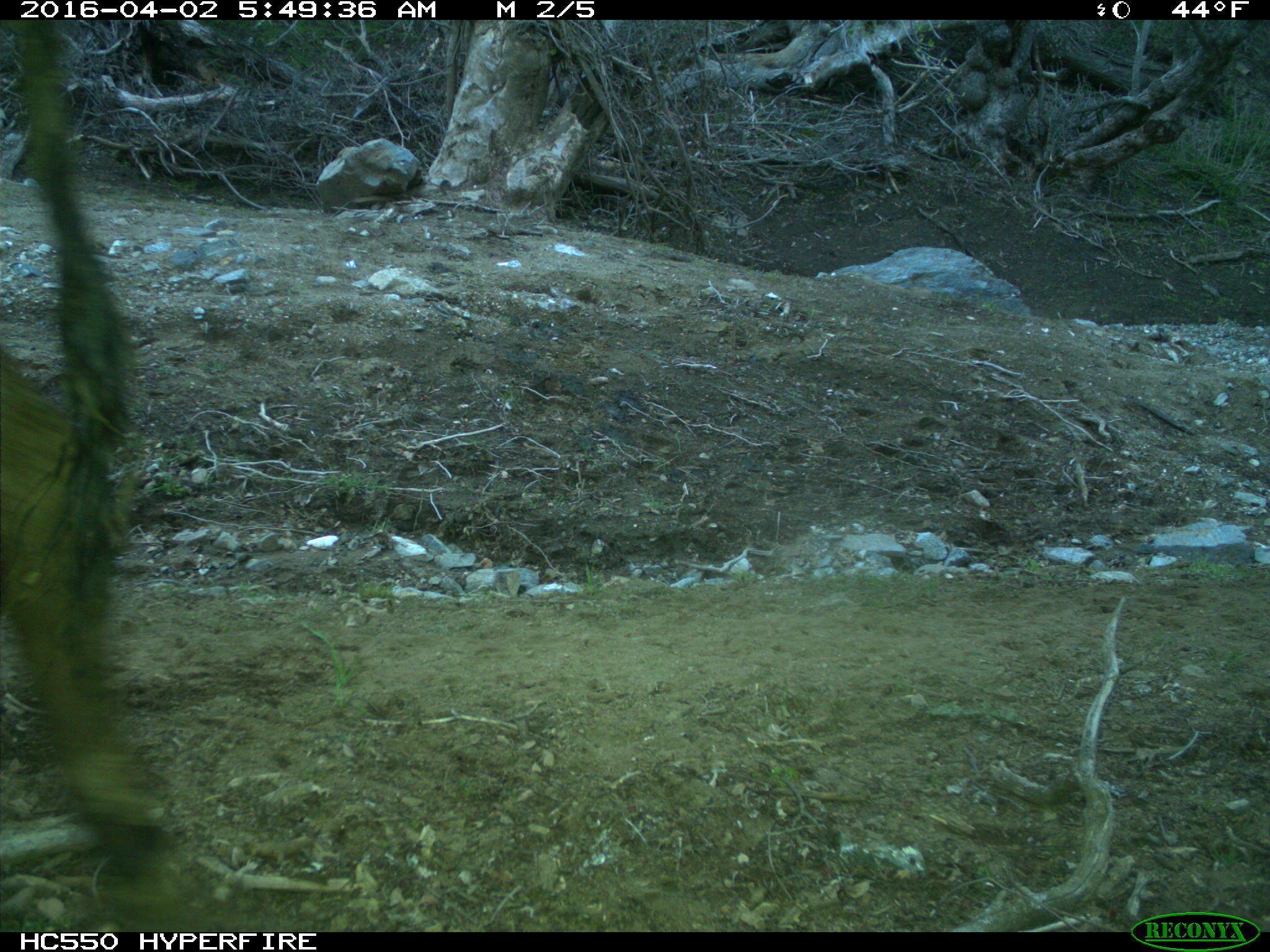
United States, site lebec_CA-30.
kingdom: Animalia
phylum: Chordata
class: Mammalia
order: Artiodactyla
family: Bovidae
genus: Bos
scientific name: Bos taurus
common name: domestic cow